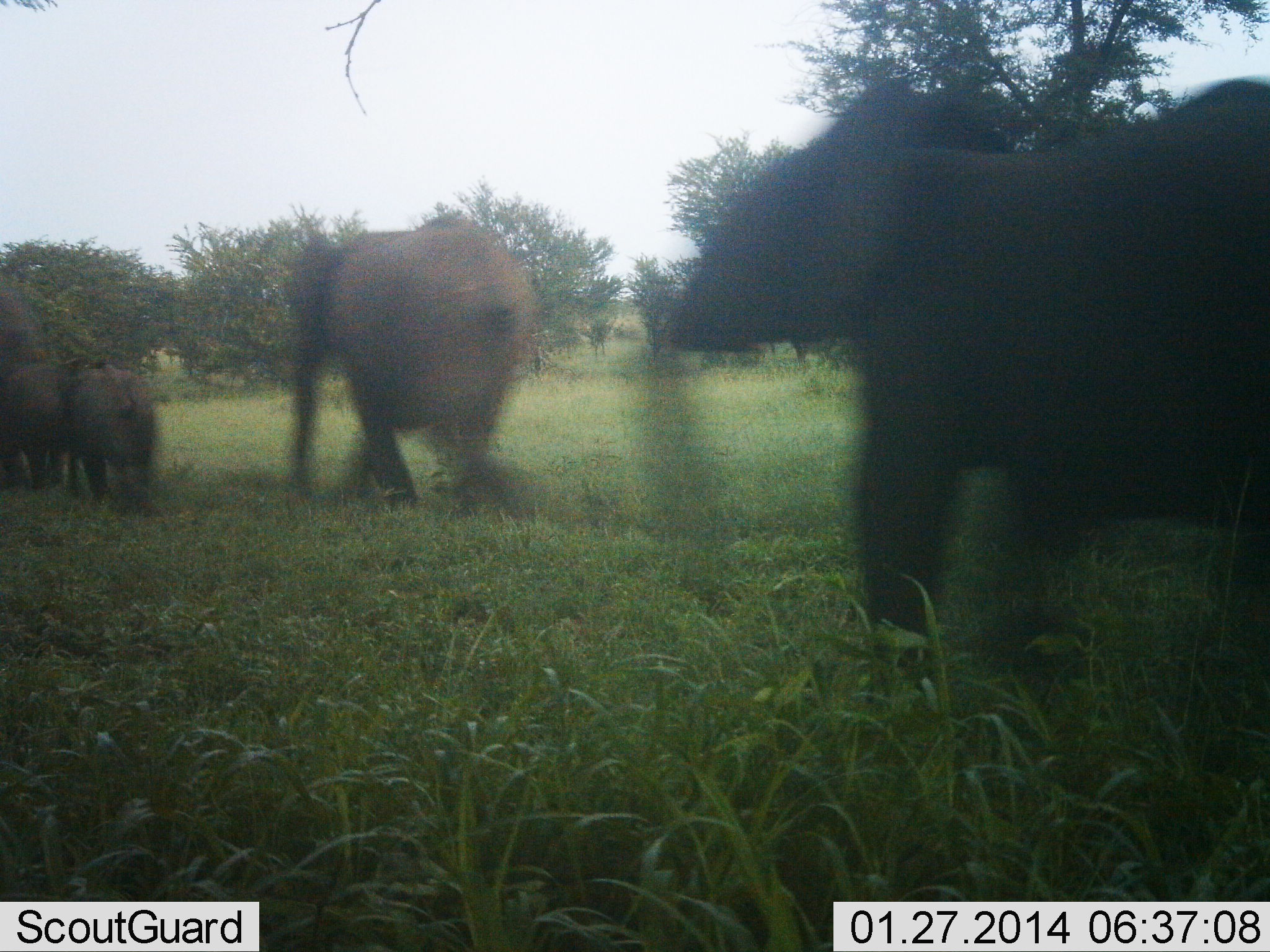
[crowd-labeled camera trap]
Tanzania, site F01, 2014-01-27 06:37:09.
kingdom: Animalia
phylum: Chordata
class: Mammalia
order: Proboscidea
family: Elephantidae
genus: Loxodonta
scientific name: Loxodonta africana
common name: african bush elephant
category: elephant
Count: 5.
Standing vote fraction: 0%.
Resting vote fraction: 0%.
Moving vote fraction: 100%.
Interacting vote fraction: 0%.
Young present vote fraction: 50%.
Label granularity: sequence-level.